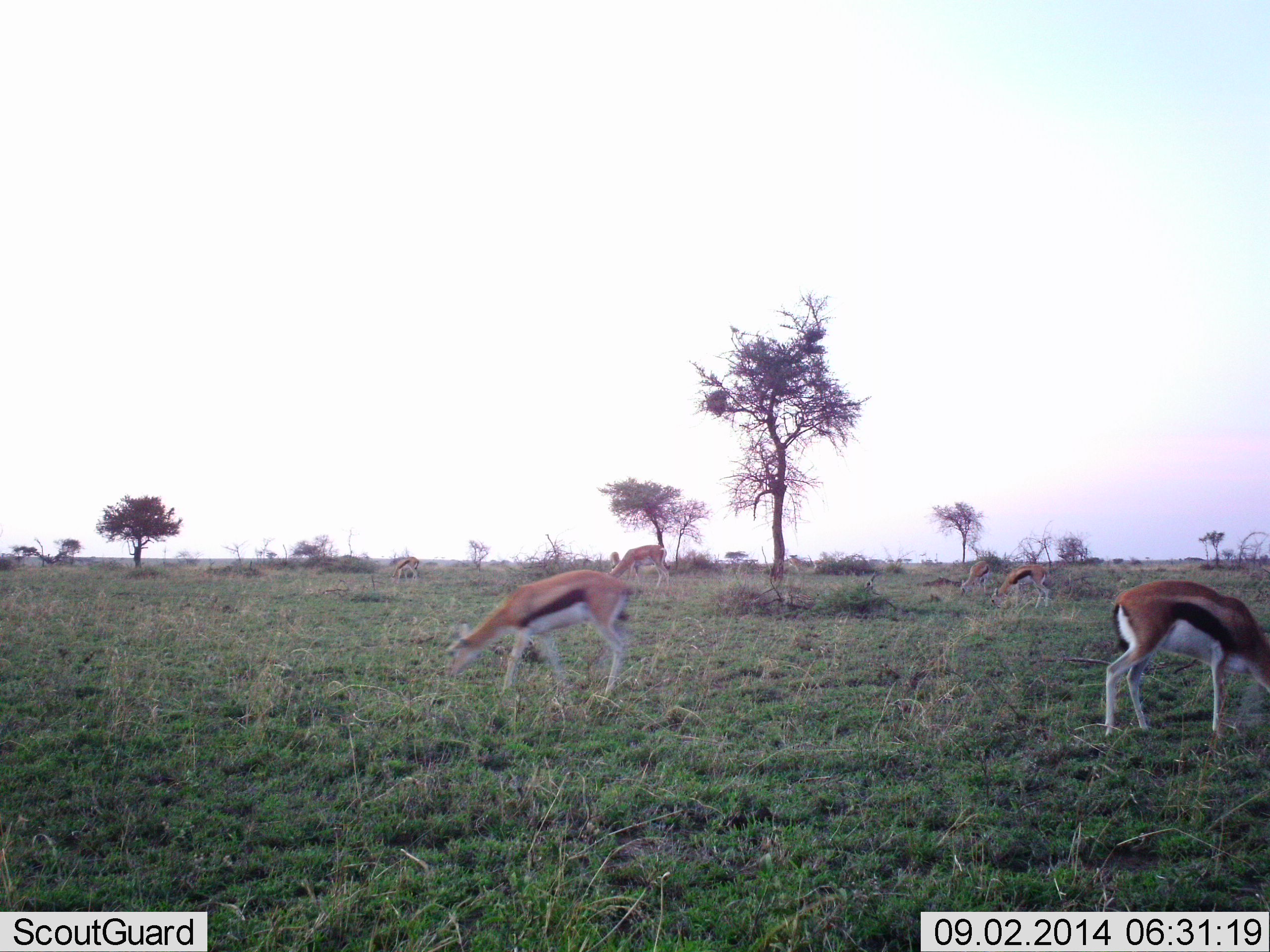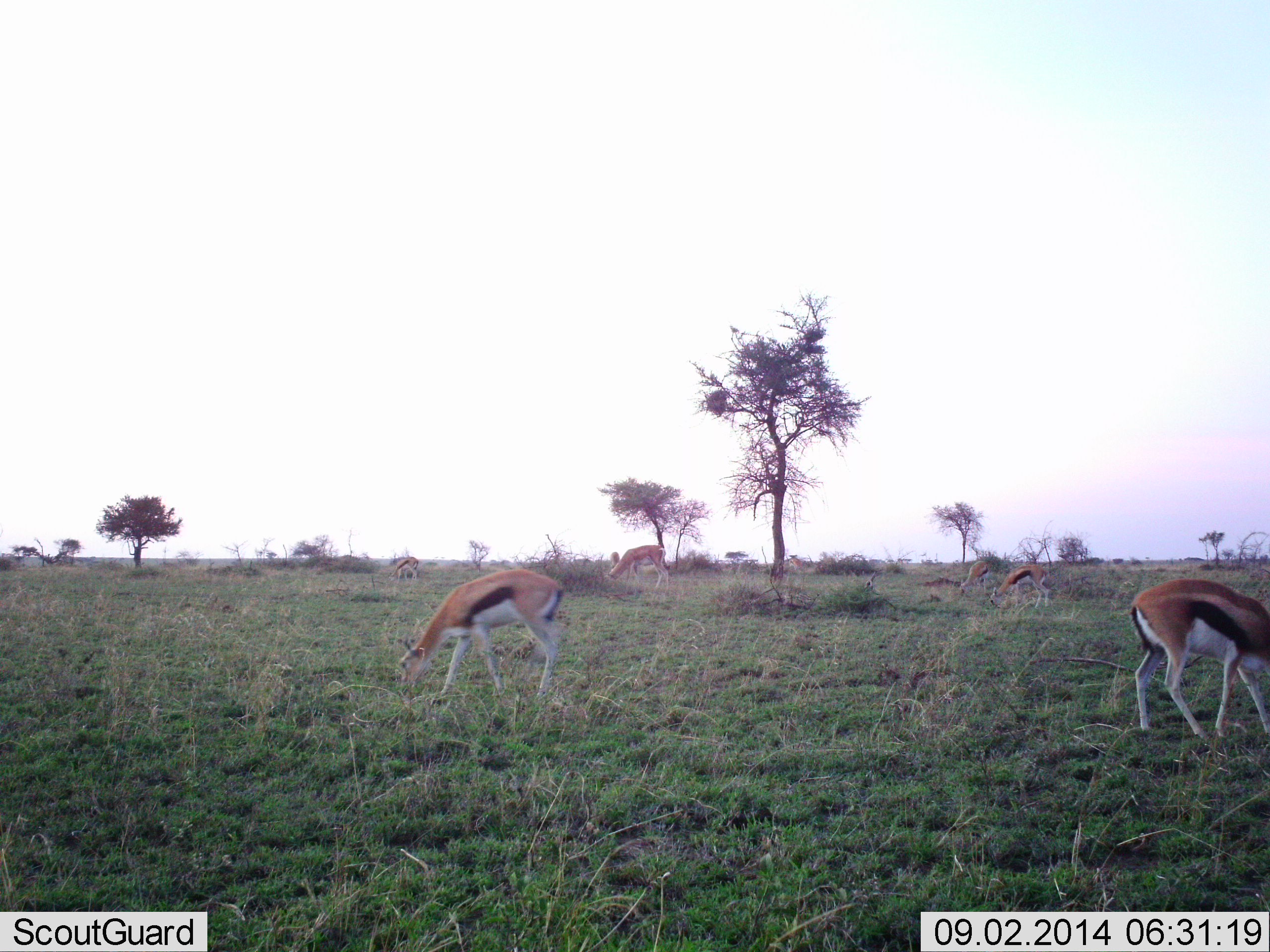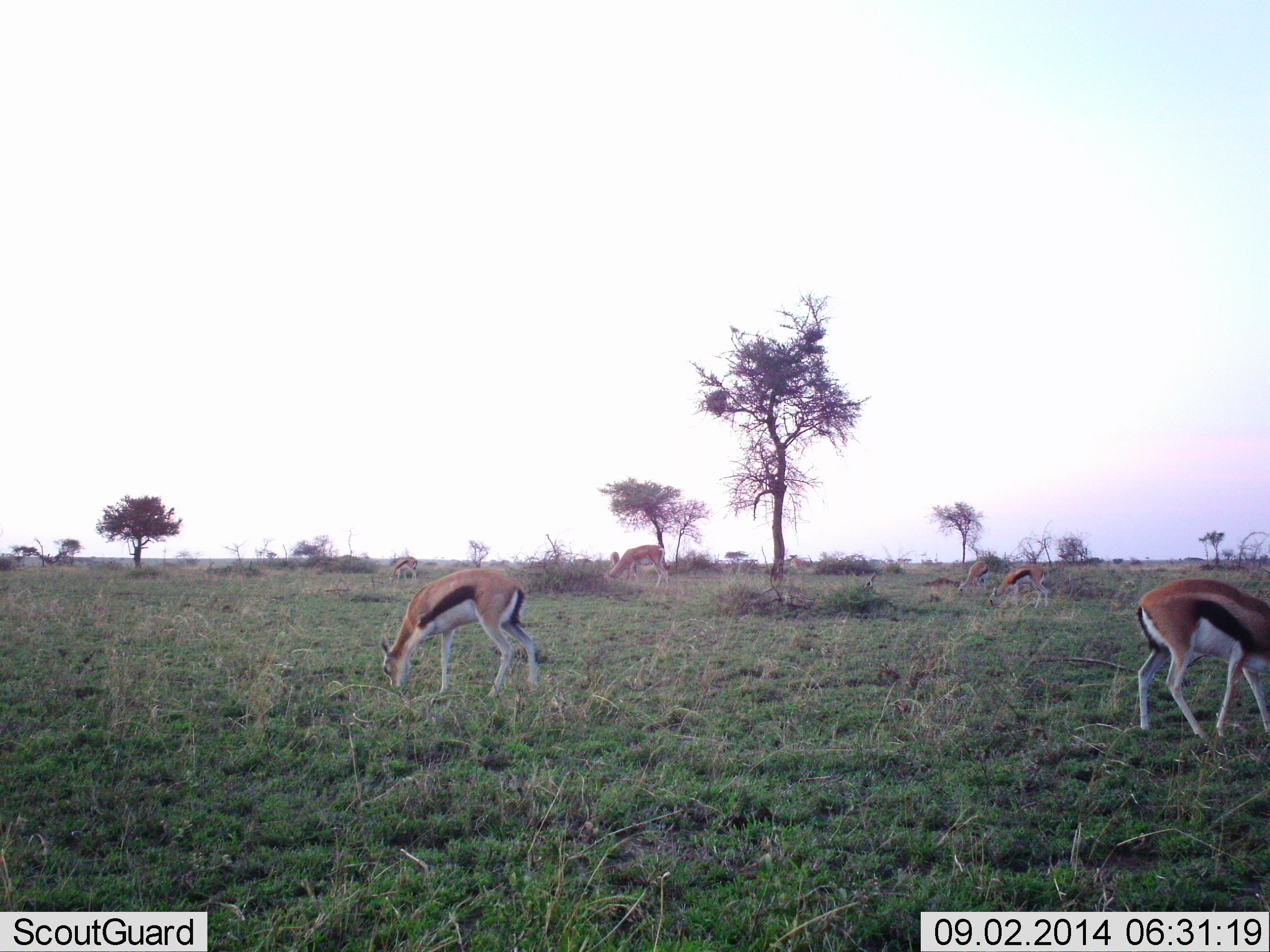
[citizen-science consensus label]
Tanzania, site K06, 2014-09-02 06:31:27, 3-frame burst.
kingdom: Animalia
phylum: Chordata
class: Mammalia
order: Artiodactyla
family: Bovidae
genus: Eudorcas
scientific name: Eudorcas thomsonii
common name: thomson's gazelle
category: gazellethomsons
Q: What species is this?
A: Gazellethomsons (thomson's gazelle) (Eudorcas thomsonii).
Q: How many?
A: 6.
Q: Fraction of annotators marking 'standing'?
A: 8%.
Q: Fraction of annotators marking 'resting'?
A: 0%.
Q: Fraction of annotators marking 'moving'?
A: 15%.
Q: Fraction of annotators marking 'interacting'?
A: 0%.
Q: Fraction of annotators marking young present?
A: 8%.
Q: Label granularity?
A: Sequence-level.